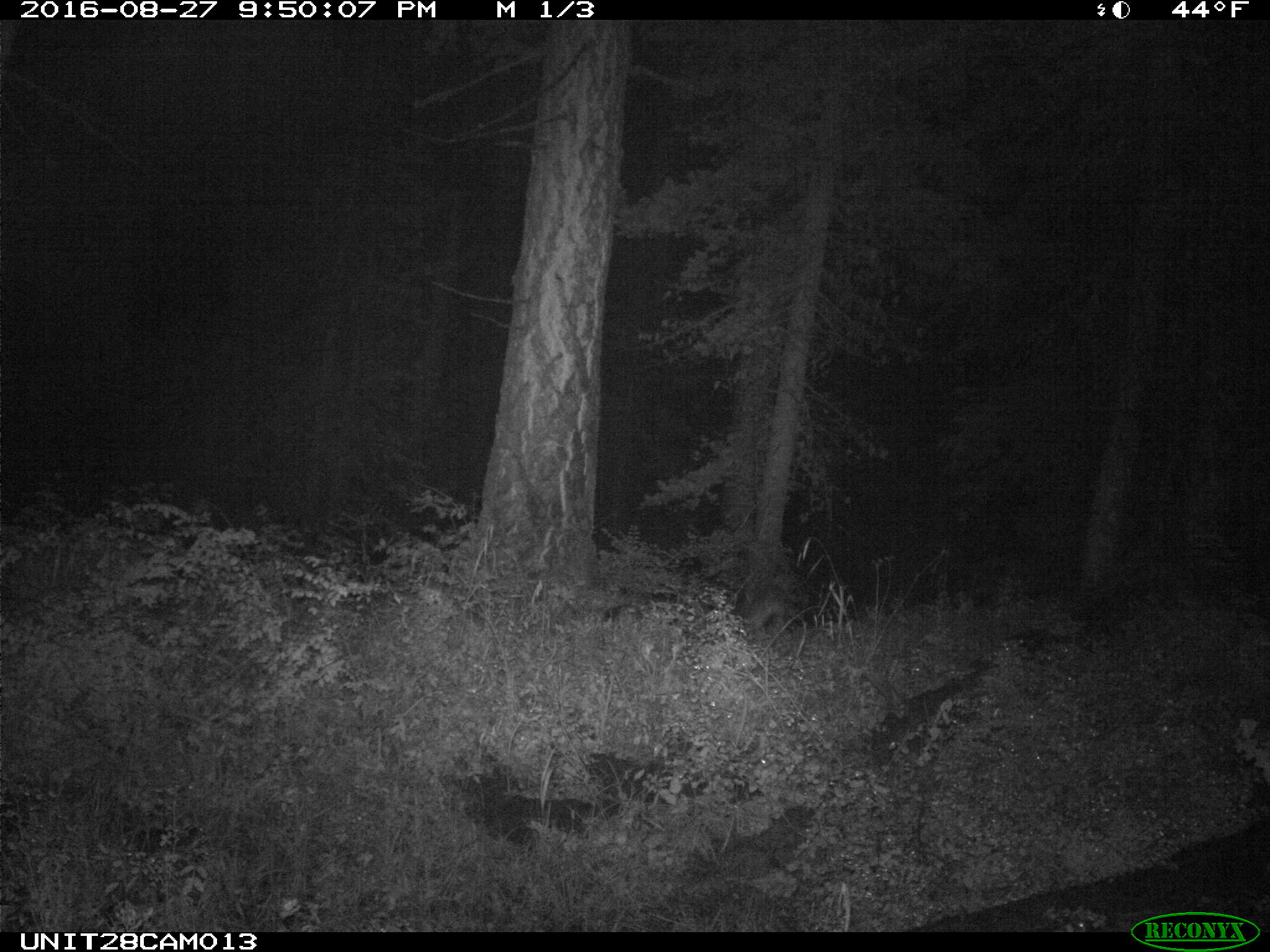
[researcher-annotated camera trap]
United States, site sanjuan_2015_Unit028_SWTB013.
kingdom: Animalia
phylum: Chordata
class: Mammalia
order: Lagomorpha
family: Leporidae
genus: Lepus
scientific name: Lepus americanus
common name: snowshoe hare